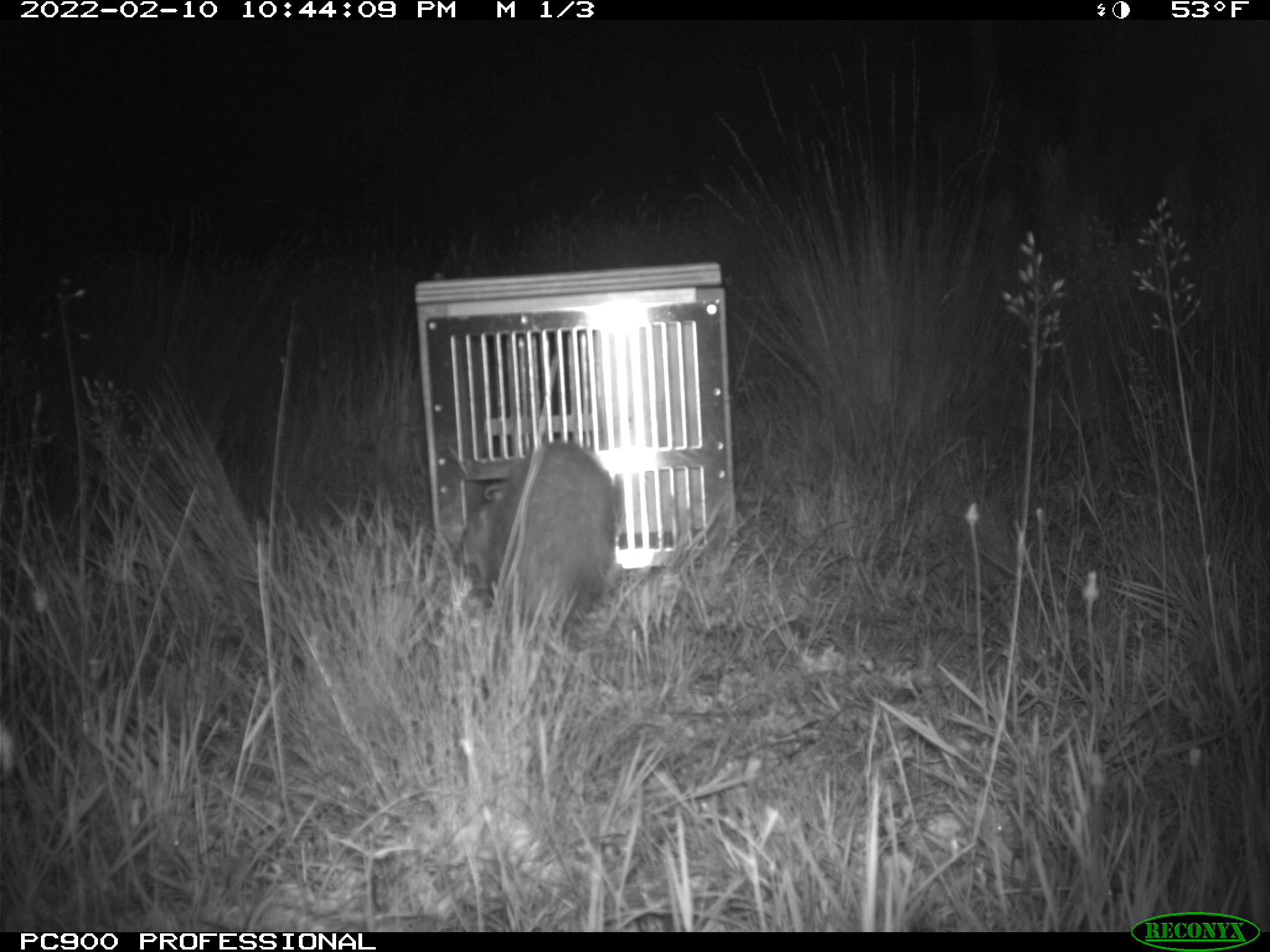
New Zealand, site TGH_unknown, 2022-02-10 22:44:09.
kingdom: Animalia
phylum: Chordata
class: Mammalia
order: Carnivora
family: Mustelidae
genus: Mustela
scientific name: Mustela furo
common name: ferret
Ferret (Mustela furo).